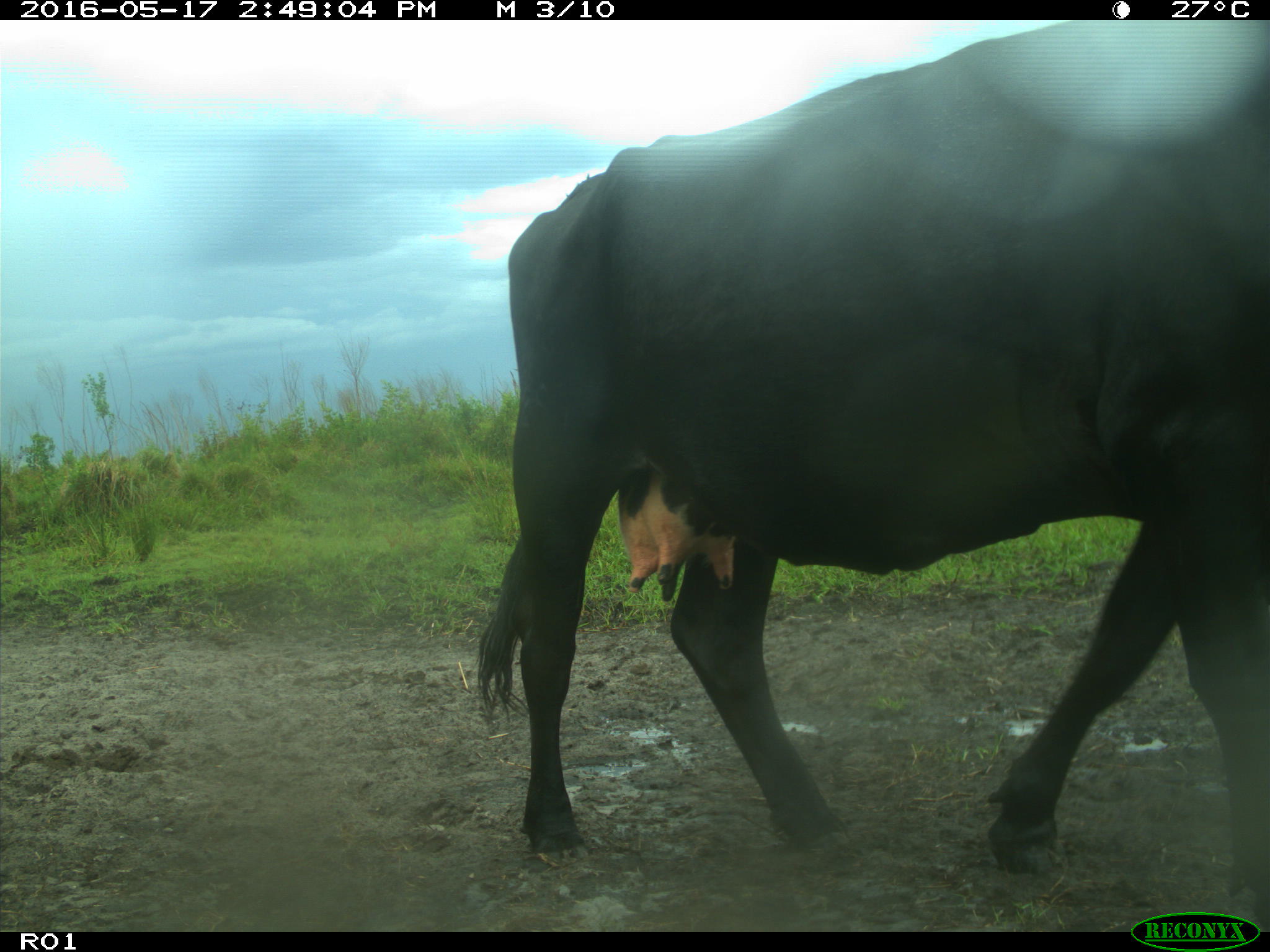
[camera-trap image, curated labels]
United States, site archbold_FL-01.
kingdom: Animalia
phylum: Chordata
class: Mammalia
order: Artiodactyla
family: Bovidae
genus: Bos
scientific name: Bos taurus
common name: domestic cow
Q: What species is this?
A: Bos taurus (domestic cow).